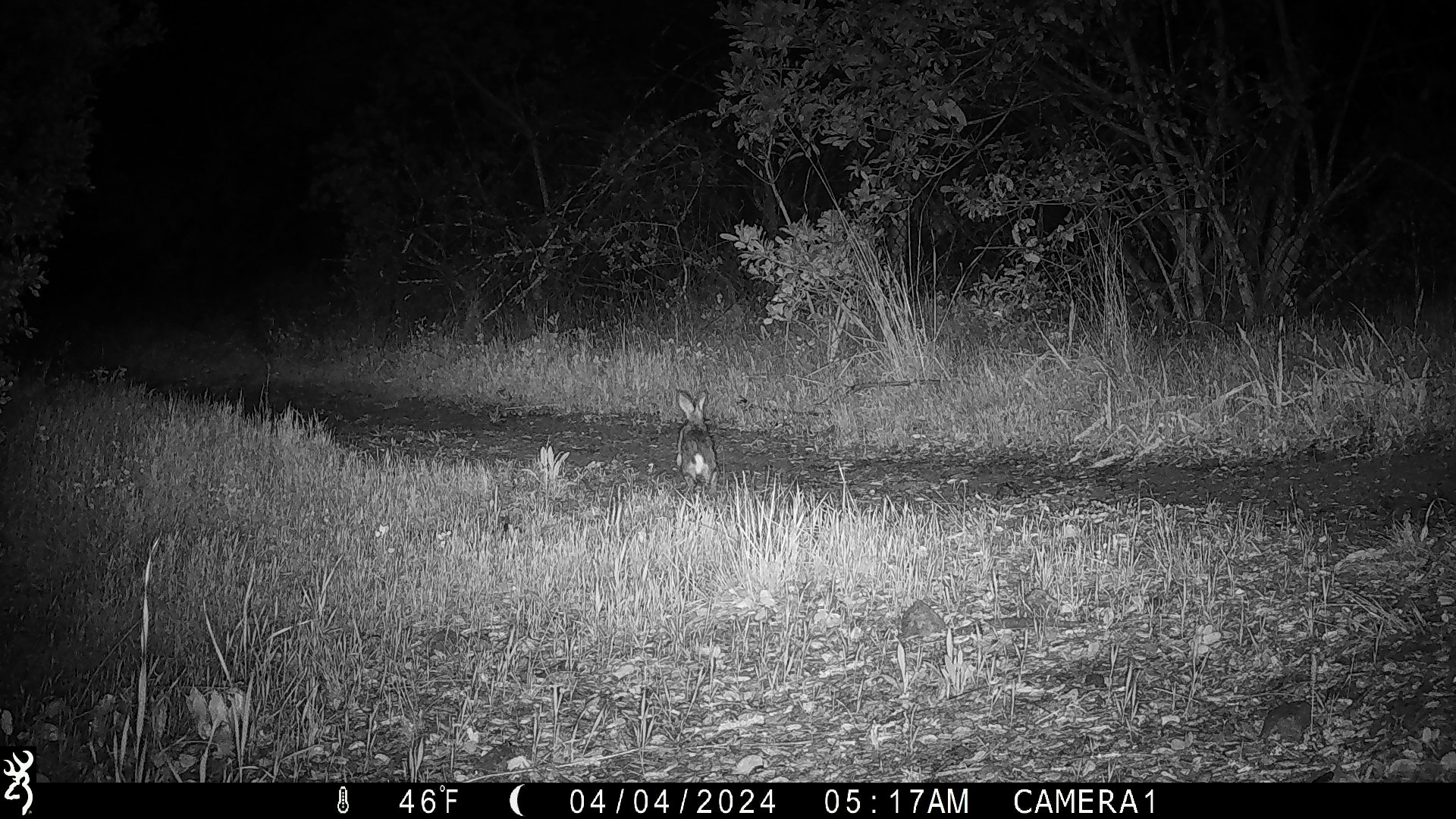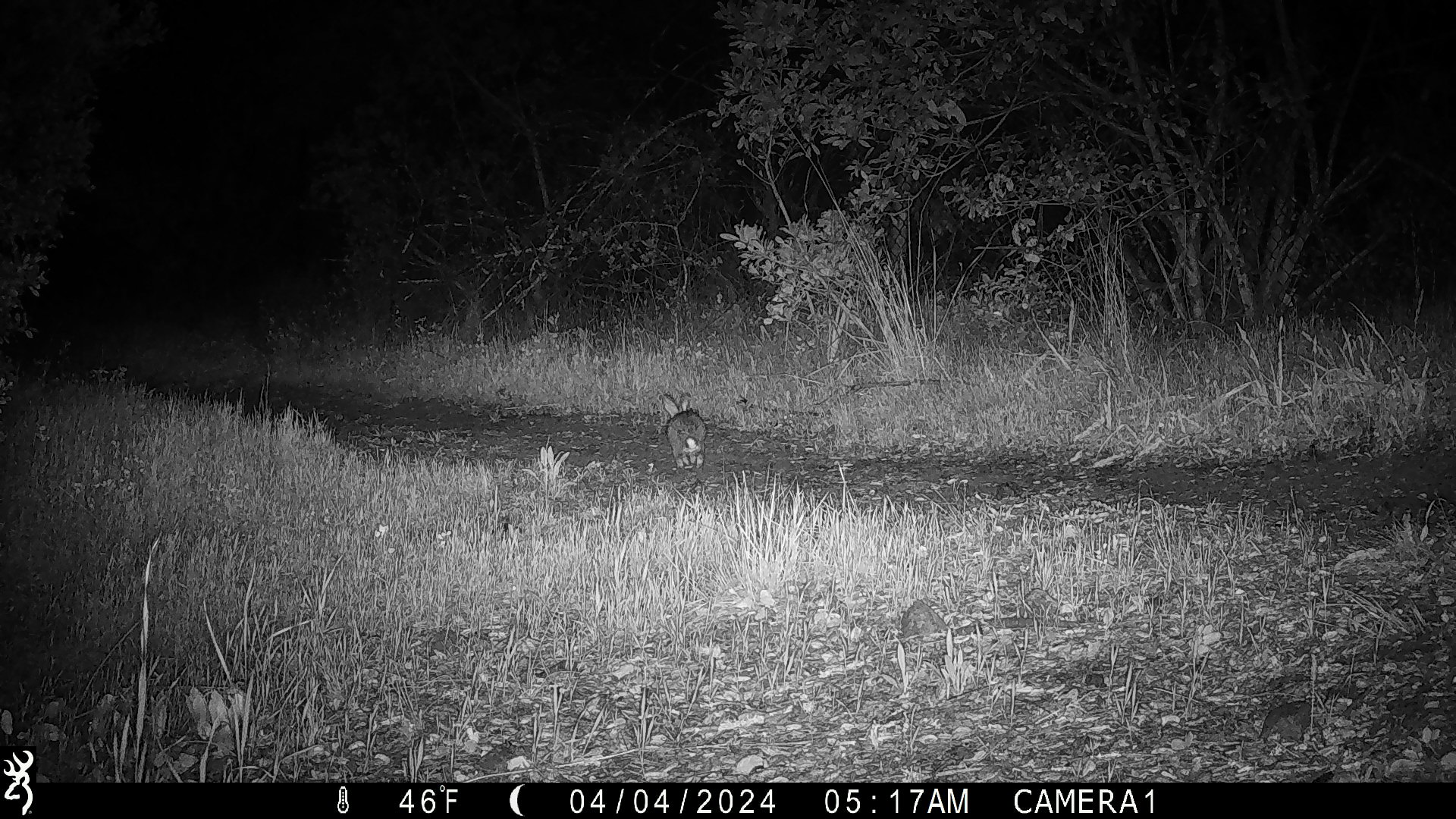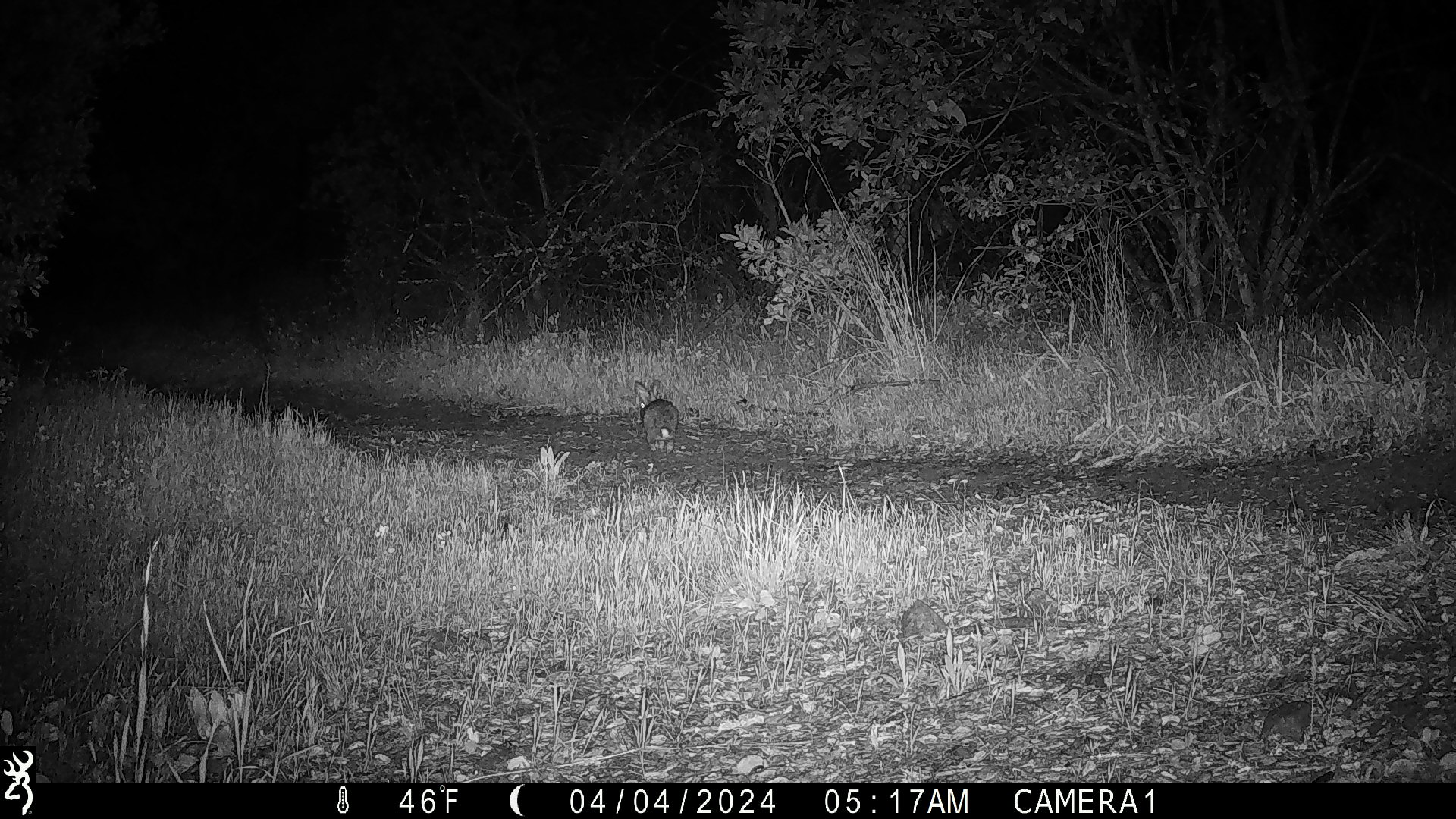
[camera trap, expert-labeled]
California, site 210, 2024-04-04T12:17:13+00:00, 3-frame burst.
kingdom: Animalia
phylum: Chordata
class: Mammalia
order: Lagomorpha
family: Leporidae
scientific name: Leporidae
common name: rabbit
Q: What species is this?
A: Rabbit (Leporidae).